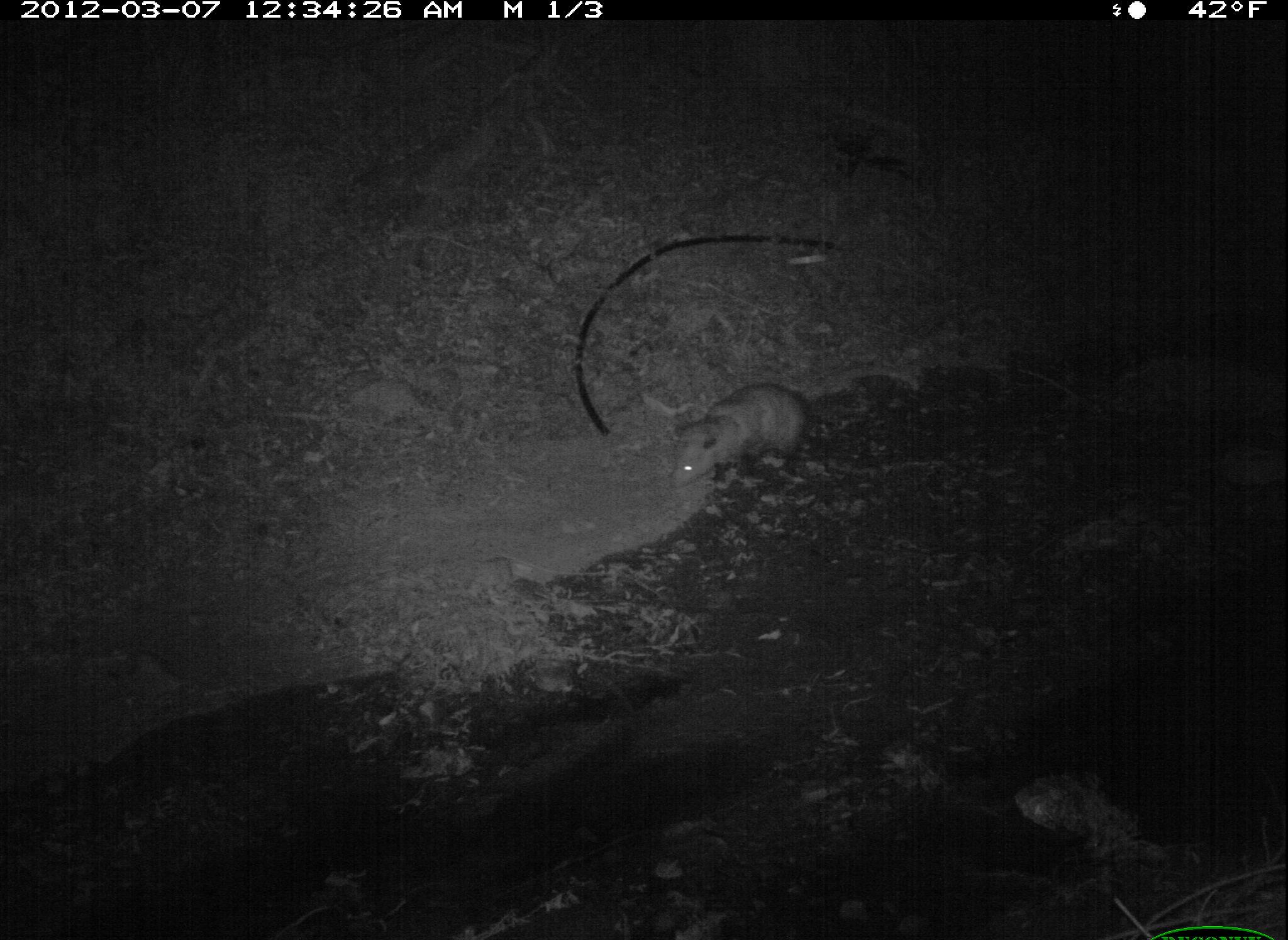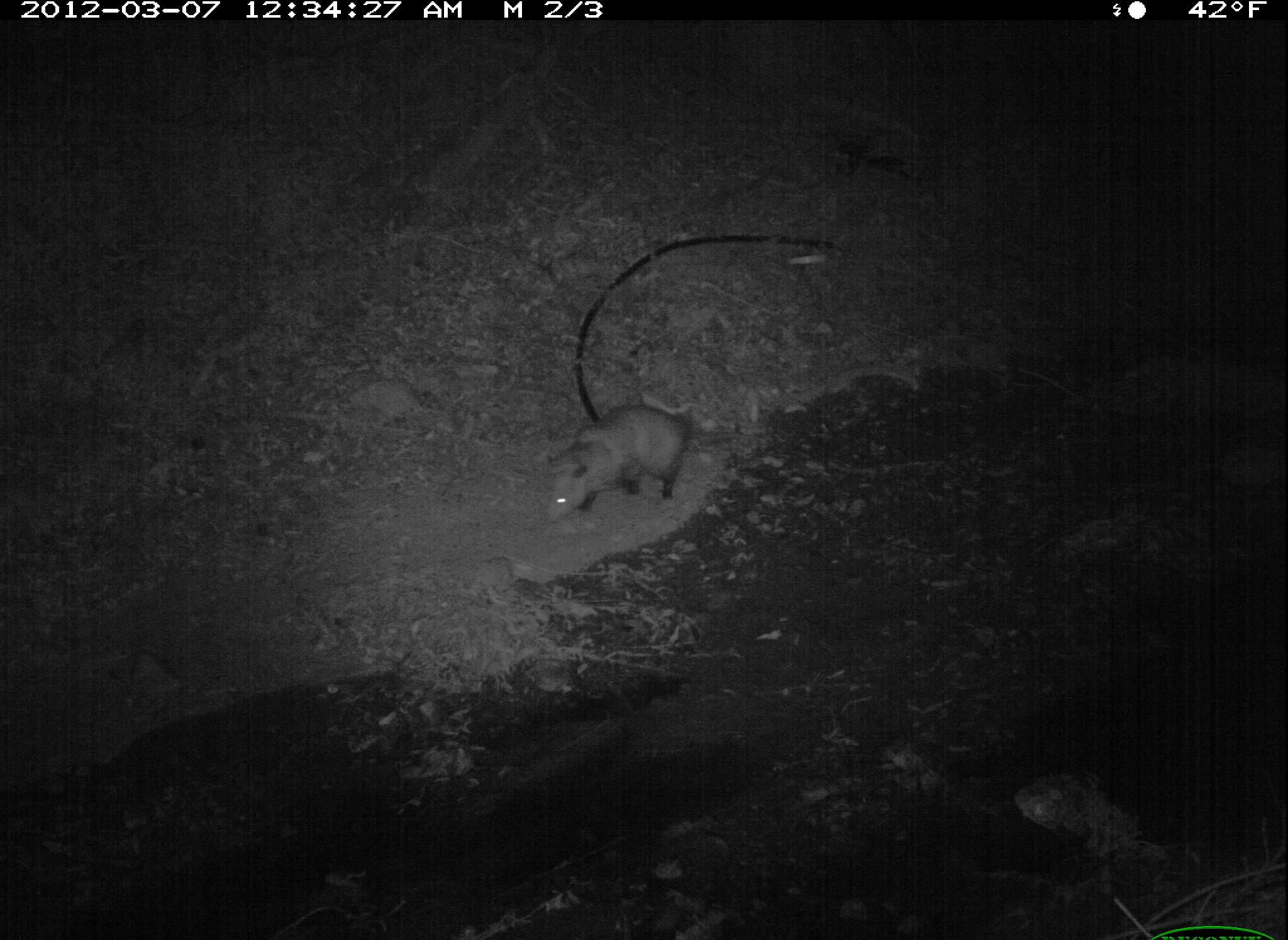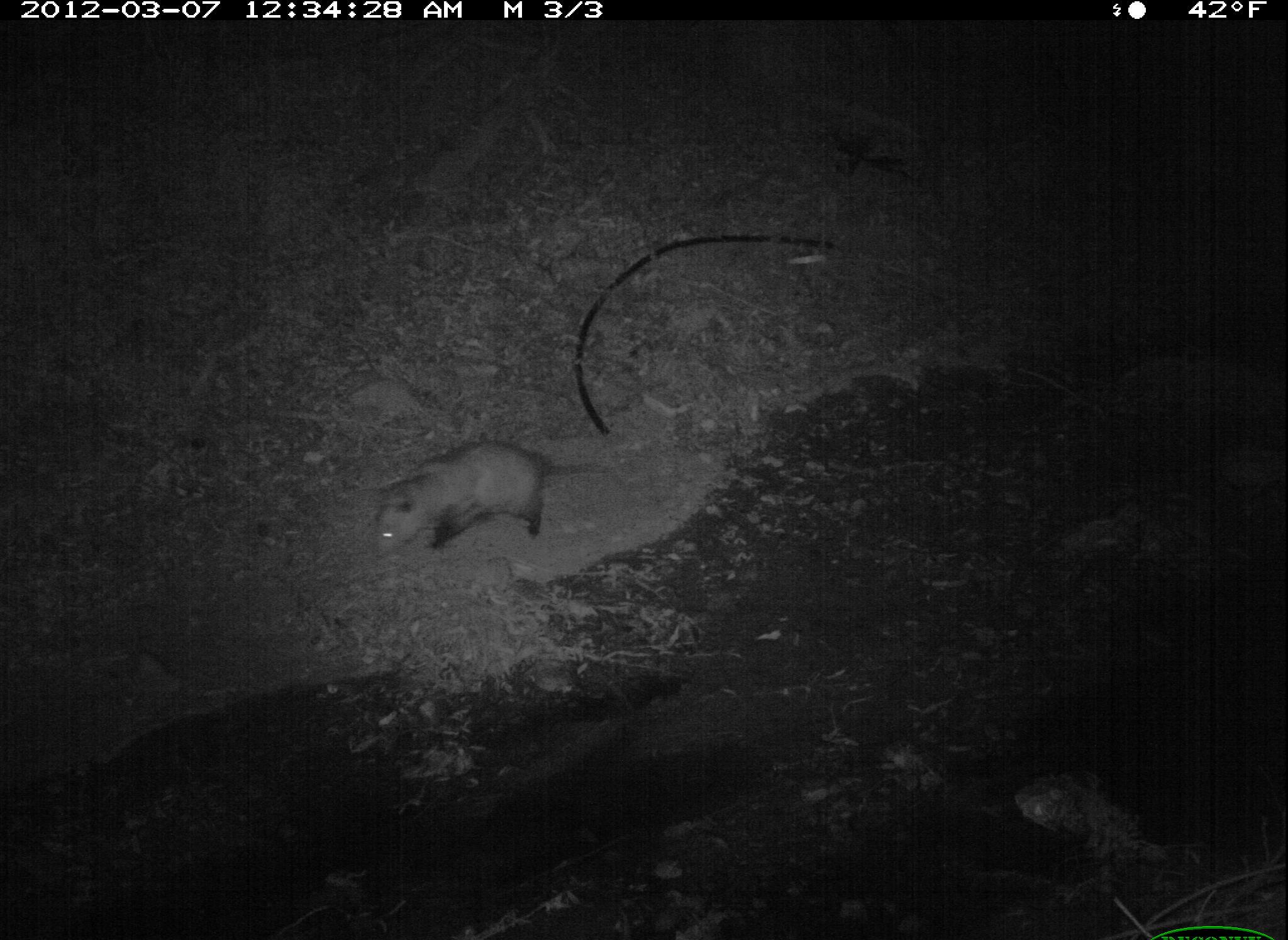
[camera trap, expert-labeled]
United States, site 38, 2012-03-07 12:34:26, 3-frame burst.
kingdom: Animalia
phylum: Chordata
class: Mammalia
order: Didelphimorphia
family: Didelphidae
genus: Didelphis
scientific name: Didelphis virginiana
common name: virginia opossum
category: opossum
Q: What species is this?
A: Opossum (virginia opossum) (Didelphis virginiana).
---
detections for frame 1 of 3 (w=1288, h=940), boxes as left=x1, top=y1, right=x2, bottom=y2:
opossum: left=647, top=369, right=832, bottom=494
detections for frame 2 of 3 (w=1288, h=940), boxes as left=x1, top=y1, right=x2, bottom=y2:
opossum: left=533, top=378, right=753, bottom=532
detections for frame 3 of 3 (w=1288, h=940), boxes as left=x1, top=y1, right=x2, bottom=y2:
opossum: left=364, top=425, right=613, bottom=562